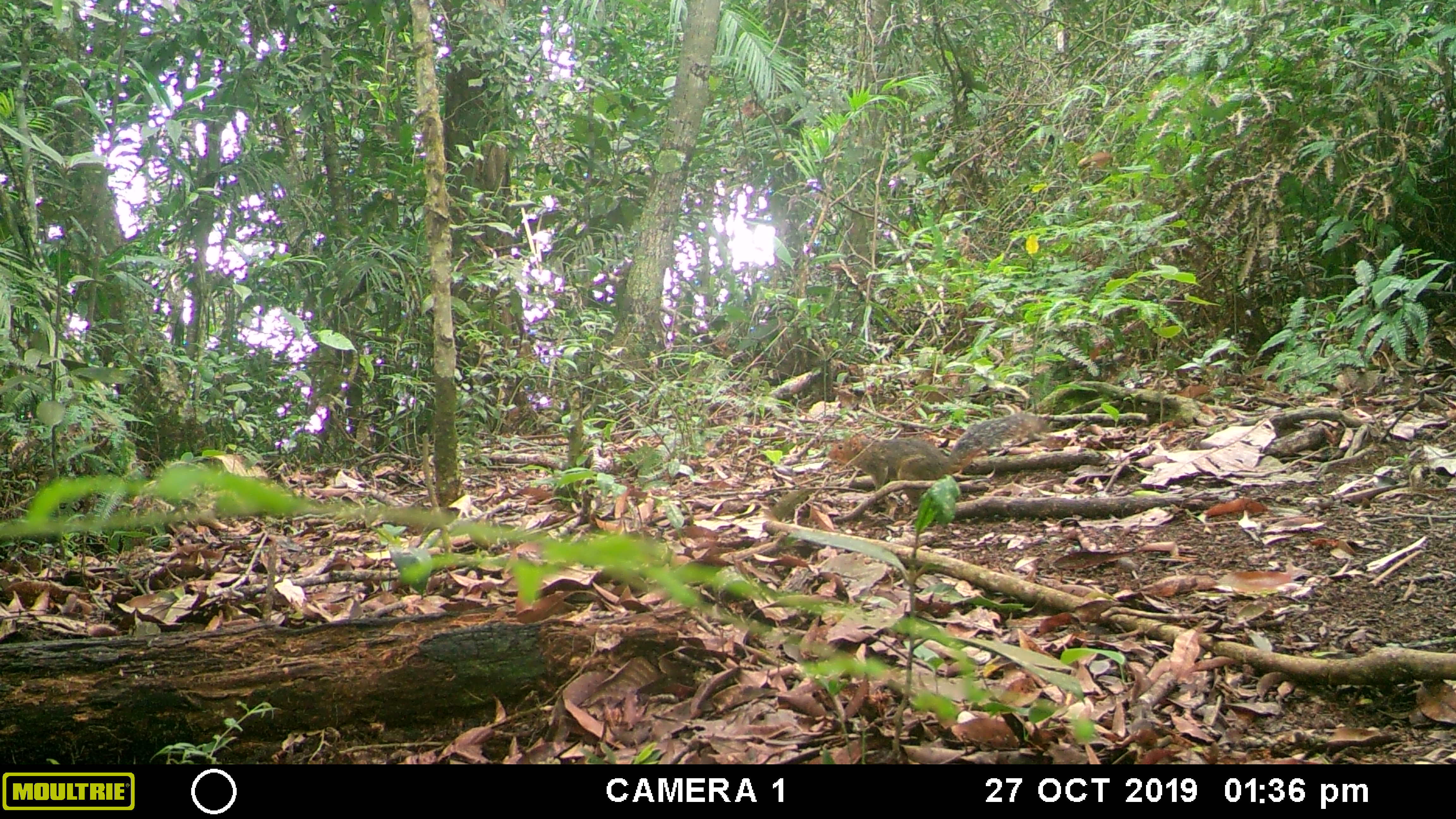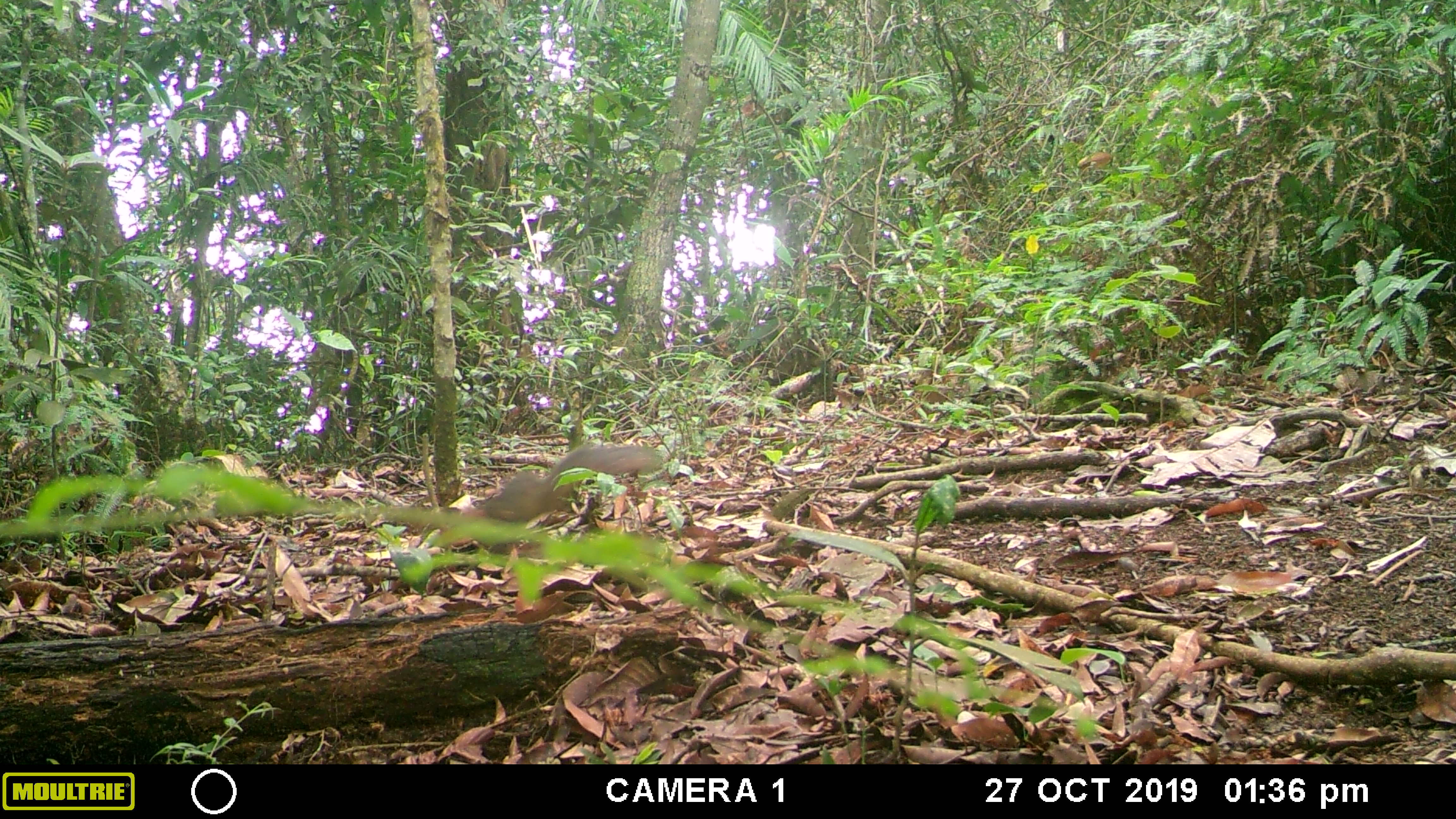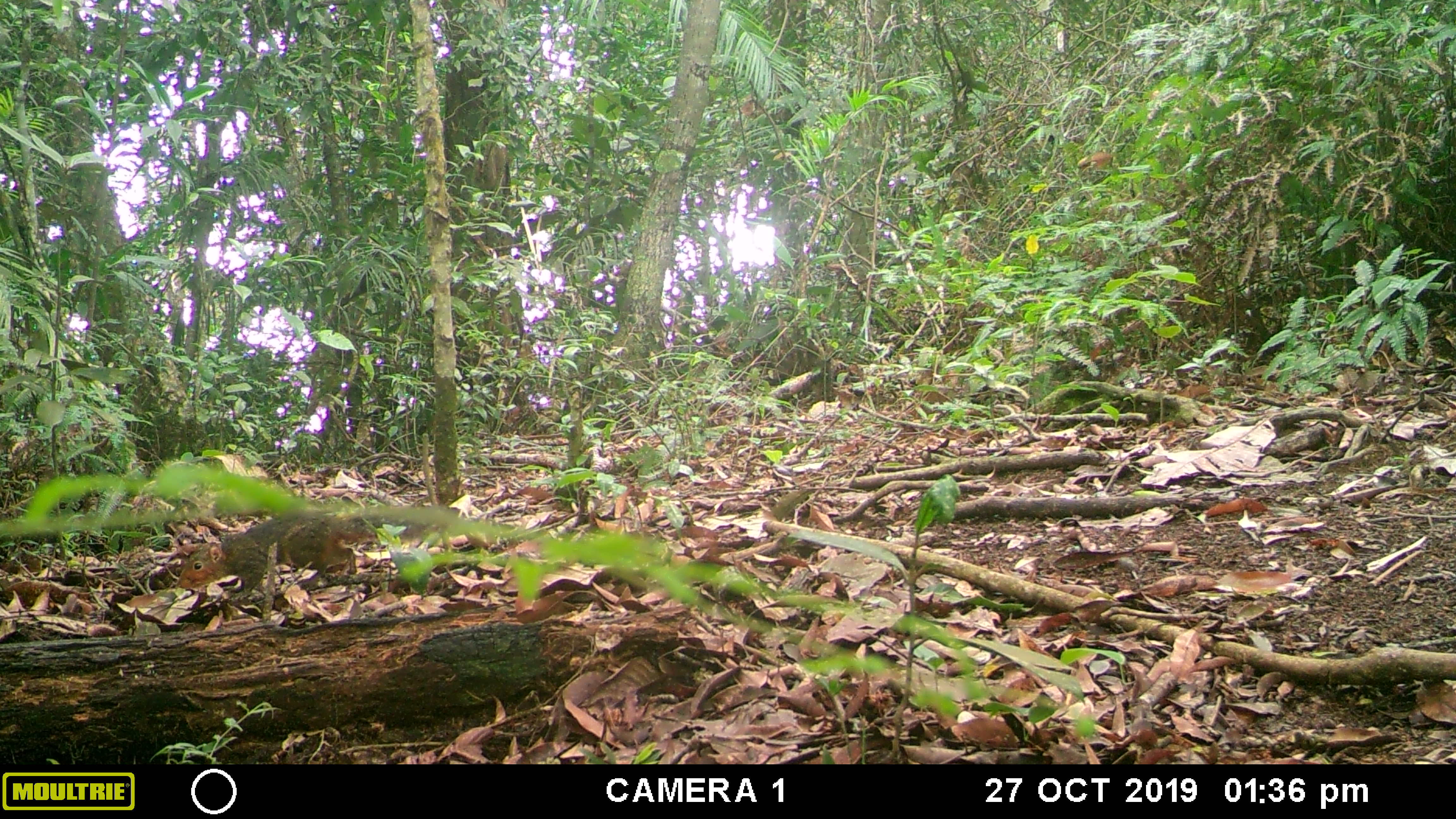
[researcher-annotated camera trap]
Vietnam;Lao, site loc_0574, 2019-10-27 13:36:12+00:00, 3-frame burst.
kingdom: Animalia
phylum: Chordata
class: Mammalia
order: Rodentia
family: Sciuridae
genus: Dremomys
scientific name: Dremomys rufigenis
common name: red-cheeked squirrel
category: red cheeked squirrel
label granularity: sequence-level